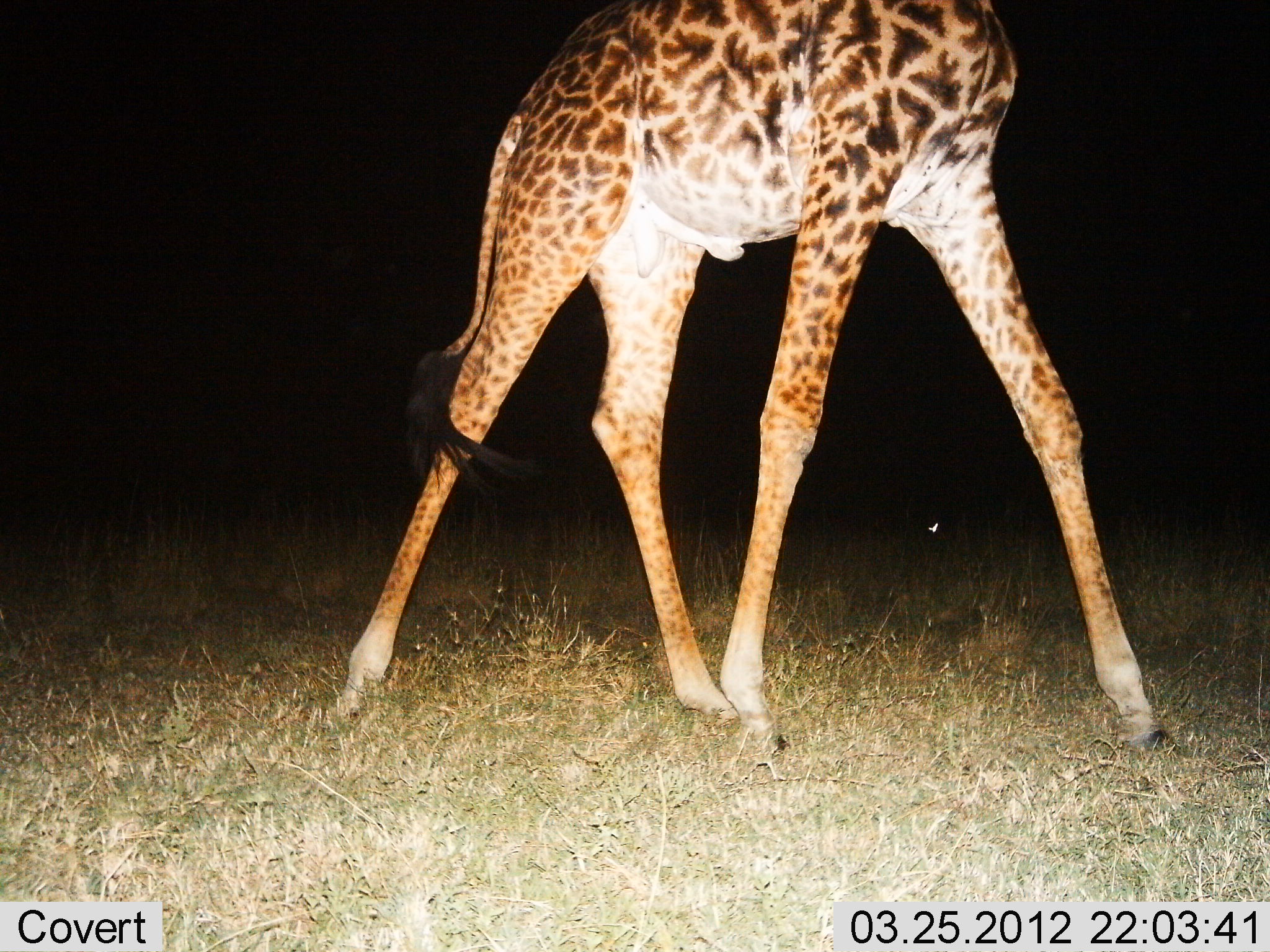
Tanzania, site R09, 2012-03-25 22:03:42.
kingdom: Animalia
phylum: Chordata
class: Mammalia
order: Artiodactyla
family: Giraffidae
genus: Giraffa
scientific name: Giraffa camelopardalis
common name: giraffe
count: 1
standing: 28%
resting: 0%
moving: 72%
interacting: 0%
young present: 0%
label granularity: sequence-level